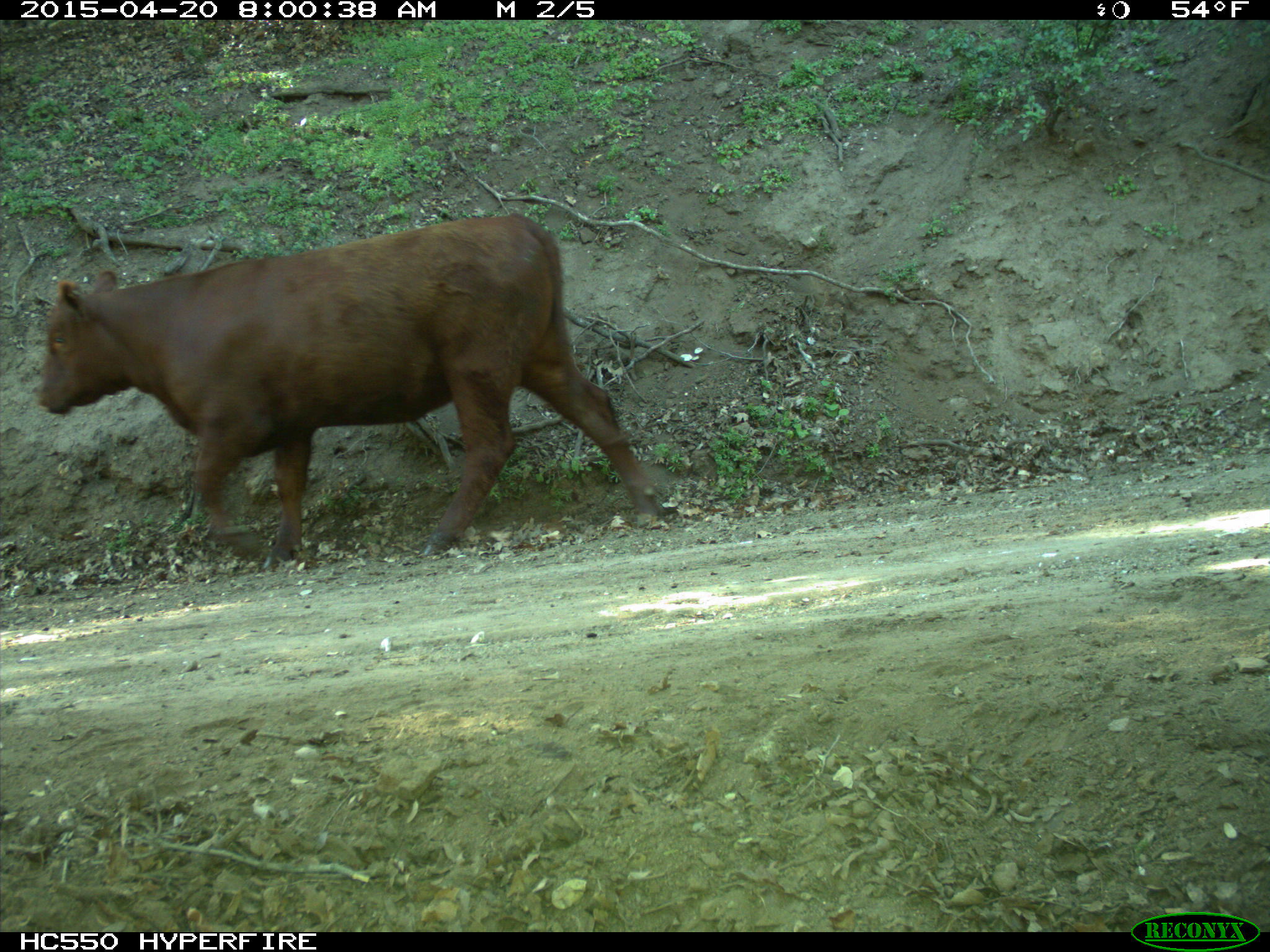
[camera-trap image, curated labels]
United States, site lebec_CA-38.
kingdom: Animalia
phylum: Chordata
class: Mammalia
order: Artiodactyla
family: Bovidae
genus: Bos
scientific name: Bos taurus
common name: domestic cow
Bos taurus (domestic cow).